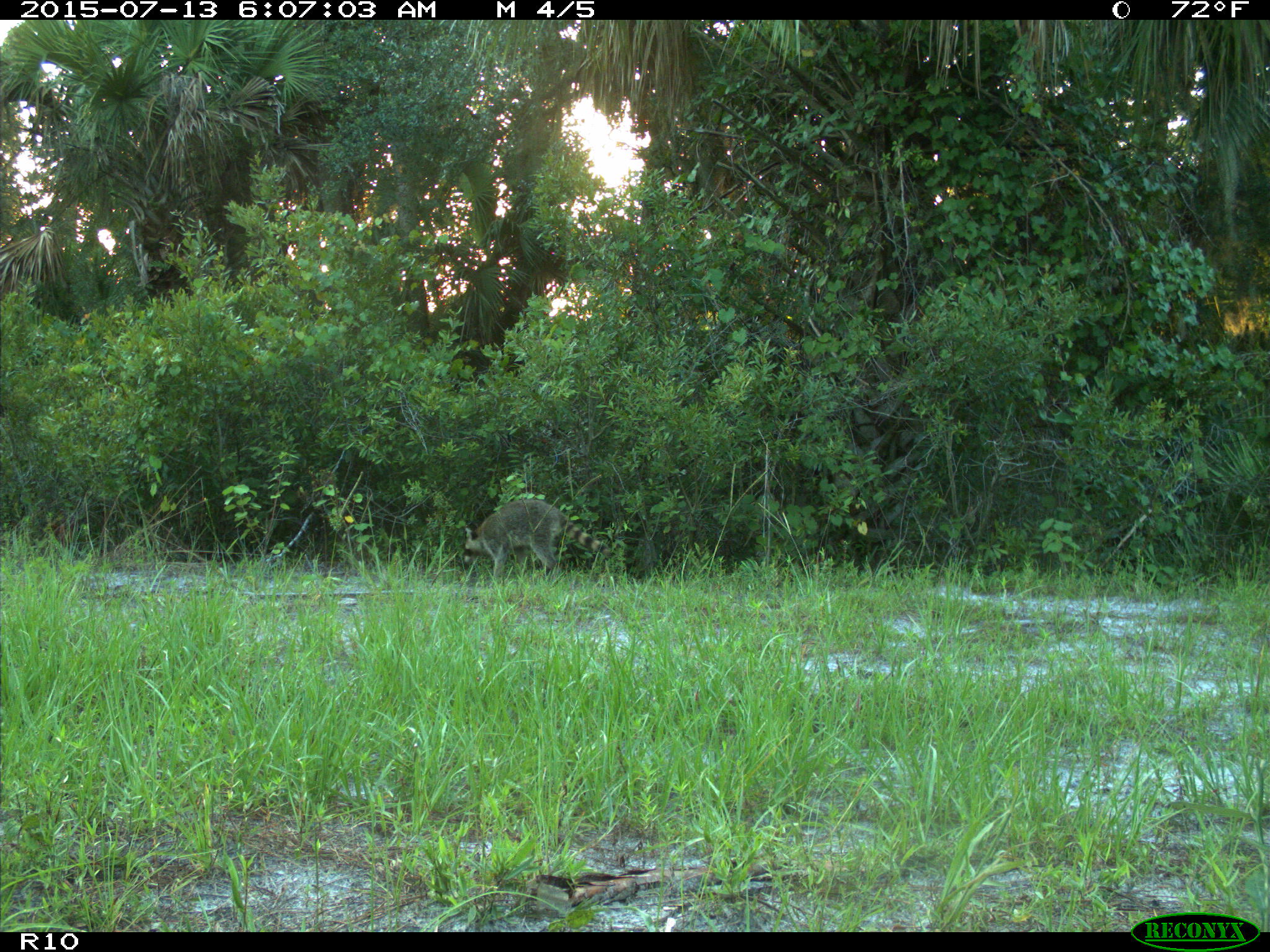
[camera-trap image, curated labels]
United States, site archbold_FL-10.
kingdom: Animalia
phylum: Chordata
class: Mammalia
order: Carnivora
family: Procyonidae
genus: Procyon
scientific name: Procyon lotor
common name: common raccoon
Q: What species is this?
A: Procyon lotor (common raccoon).